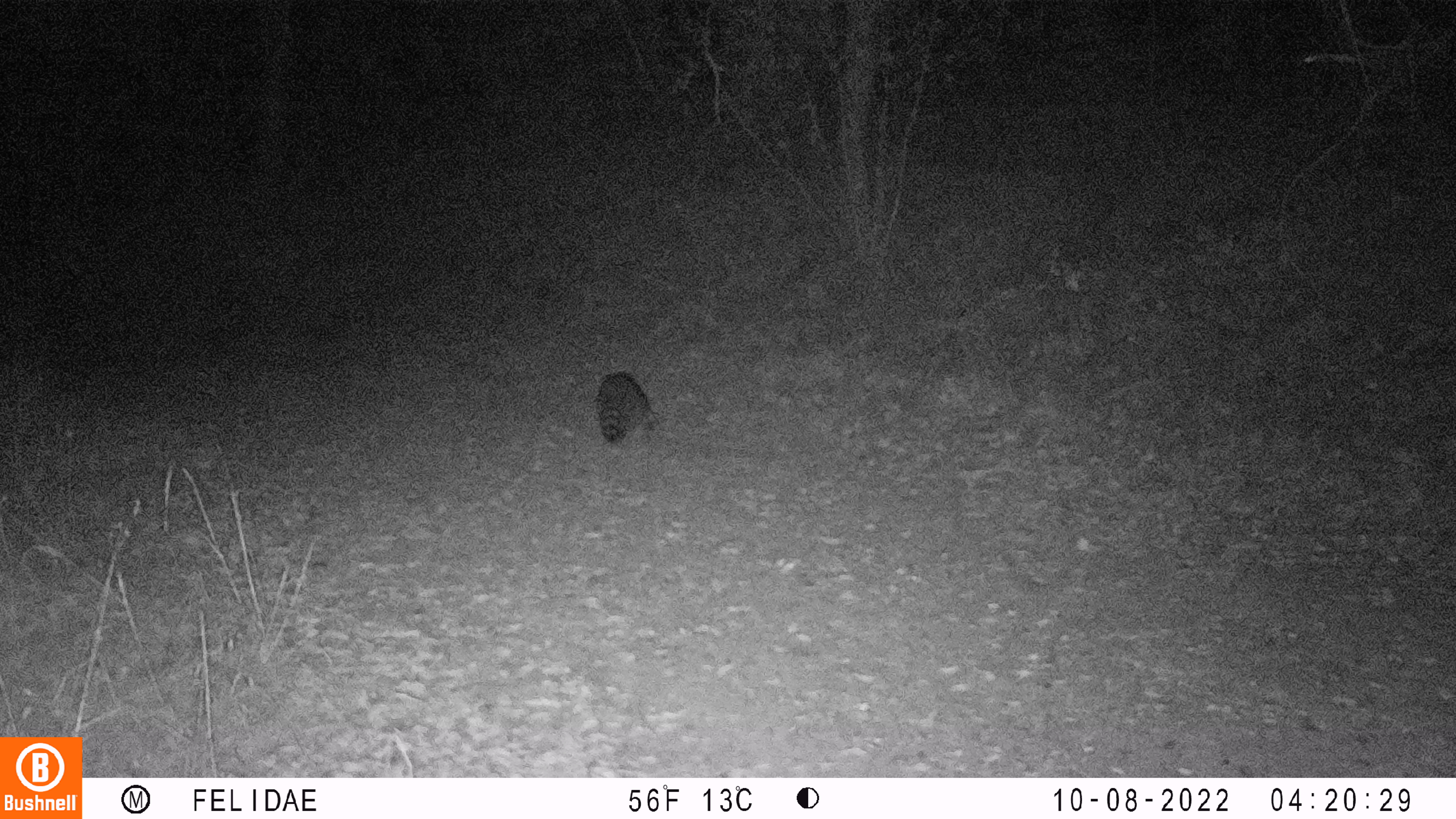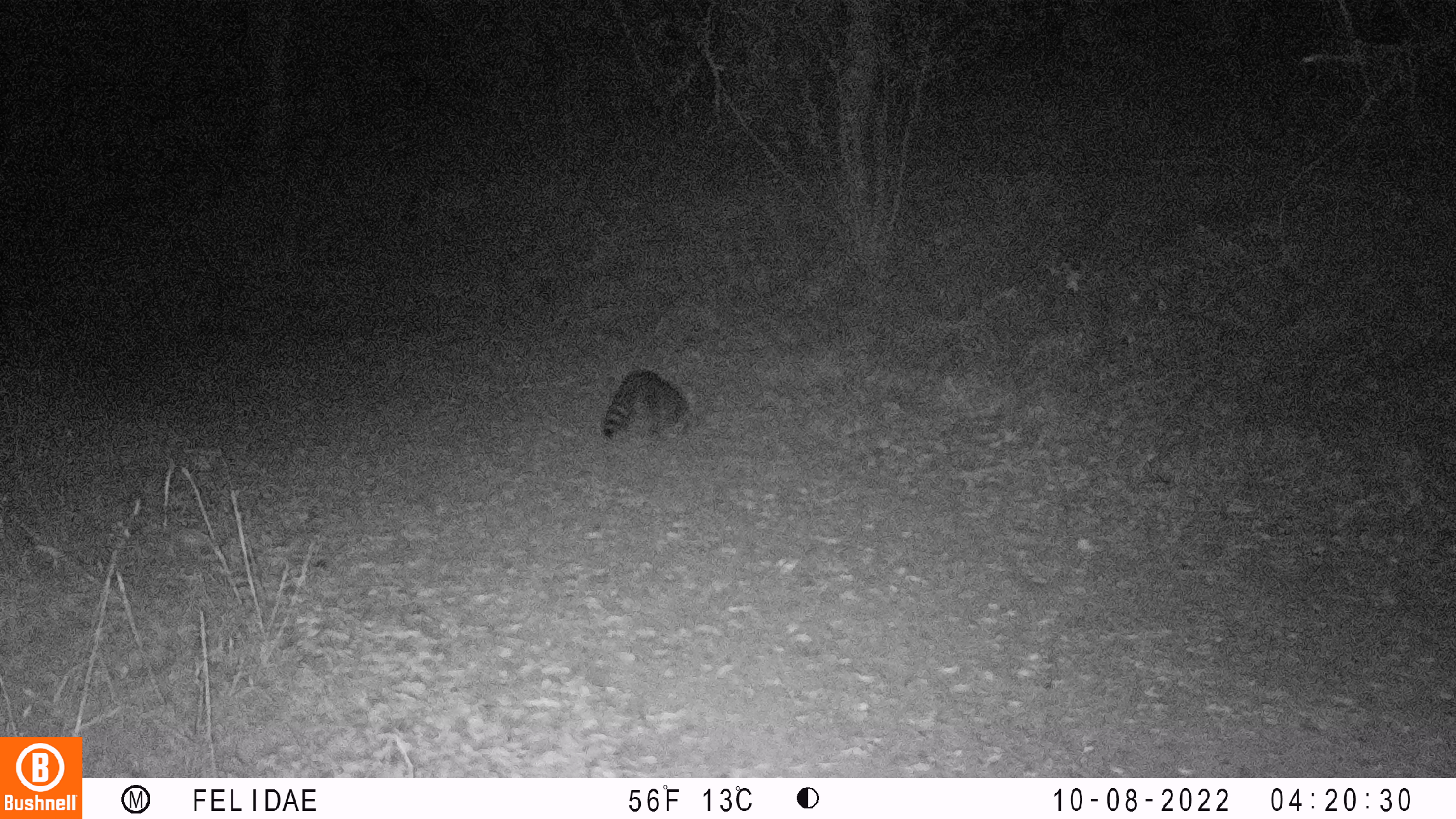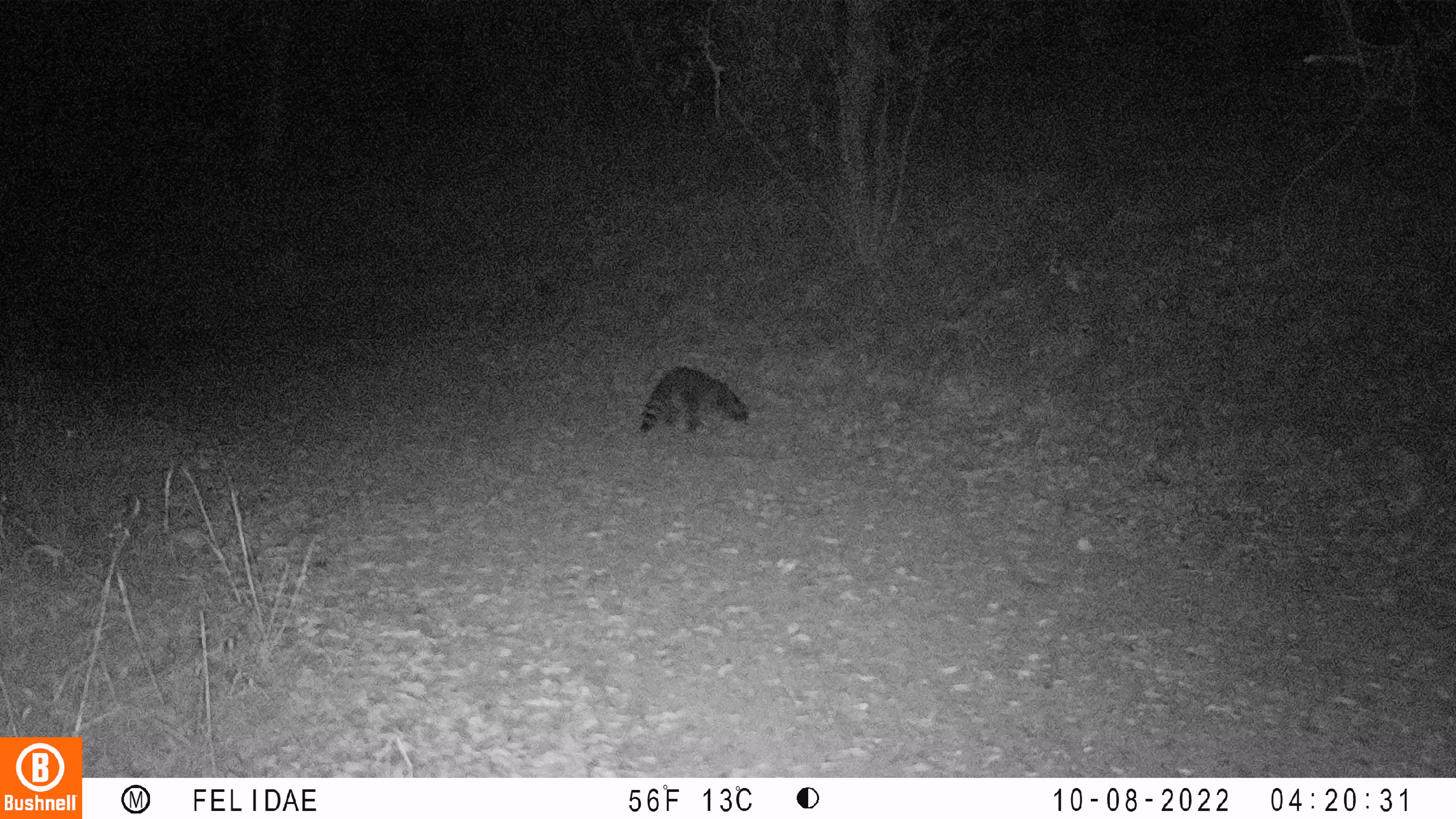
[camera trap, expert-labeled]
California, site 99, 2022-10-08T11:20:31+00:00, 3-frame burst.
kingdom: Animalia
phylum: Chordata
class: Mammalia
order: Carnivora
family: Procyonidae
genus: Procyon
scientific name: Procyon lotor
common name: raccoon